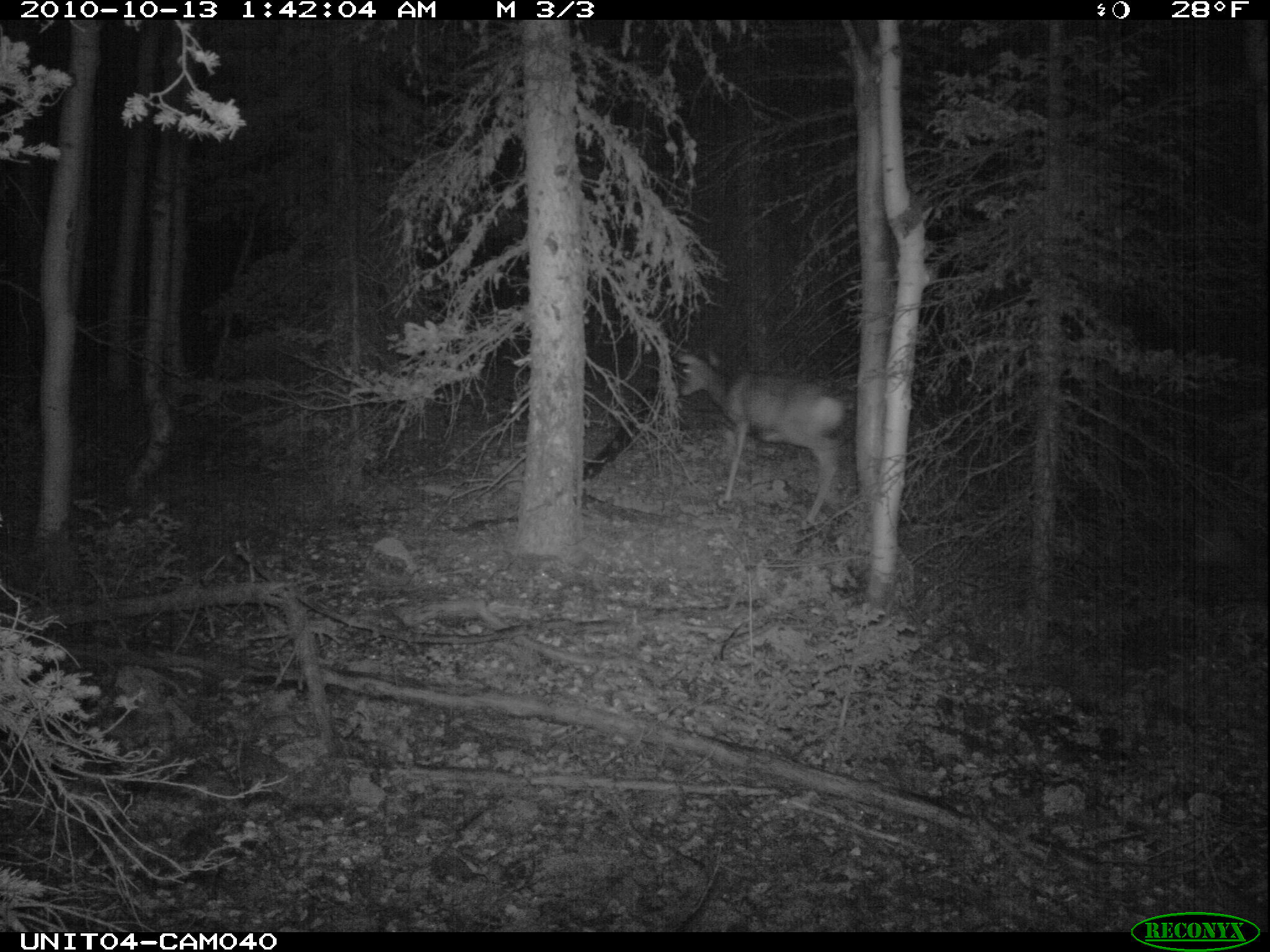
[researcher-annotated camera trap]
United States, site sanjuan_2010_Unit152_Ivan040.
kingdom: Animalia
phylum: Chordata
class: Mammalia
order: Artiodactyla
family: Cervidae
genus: Odocoileus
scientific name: Odocoileus hemionus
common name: mule deer